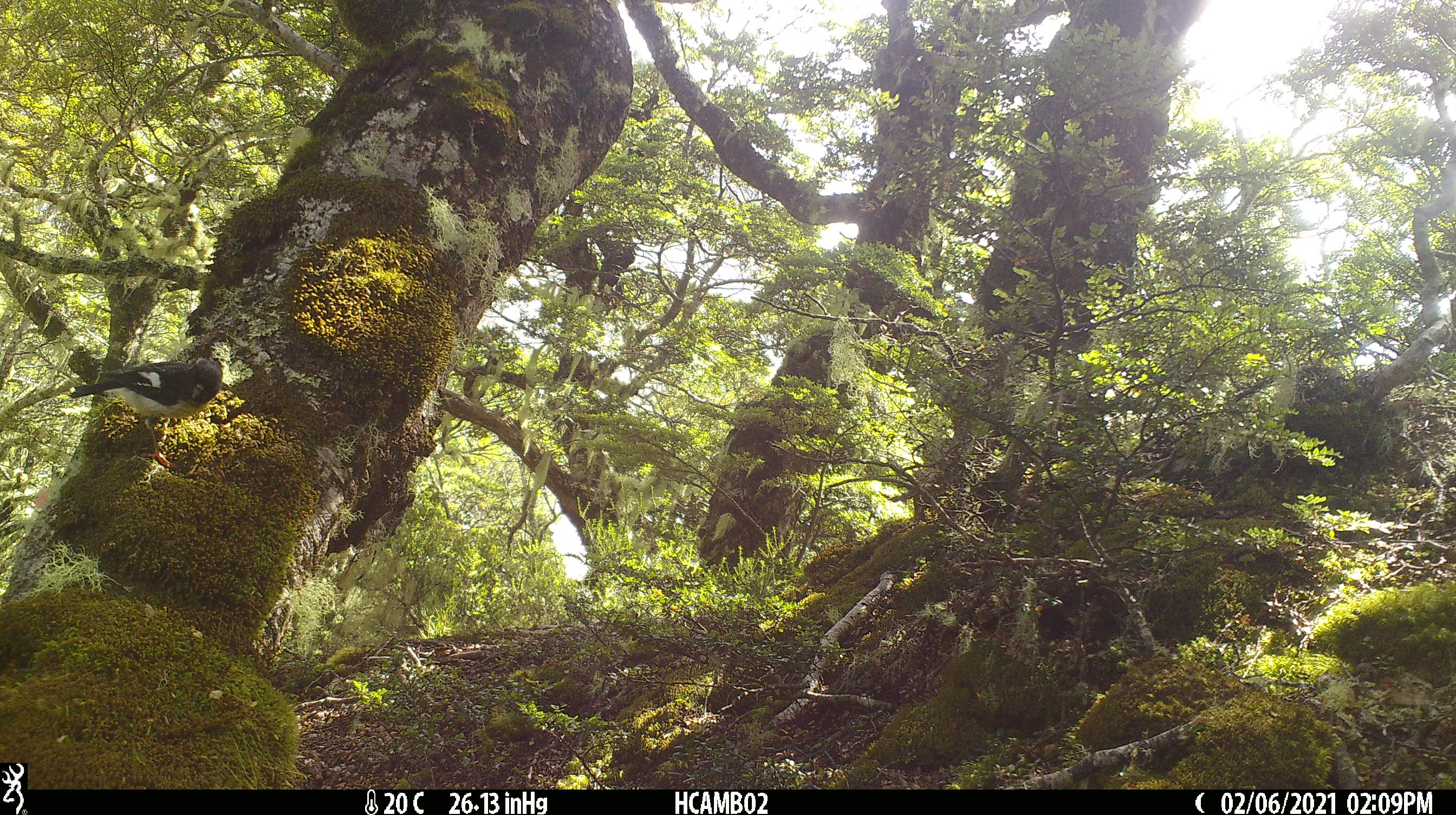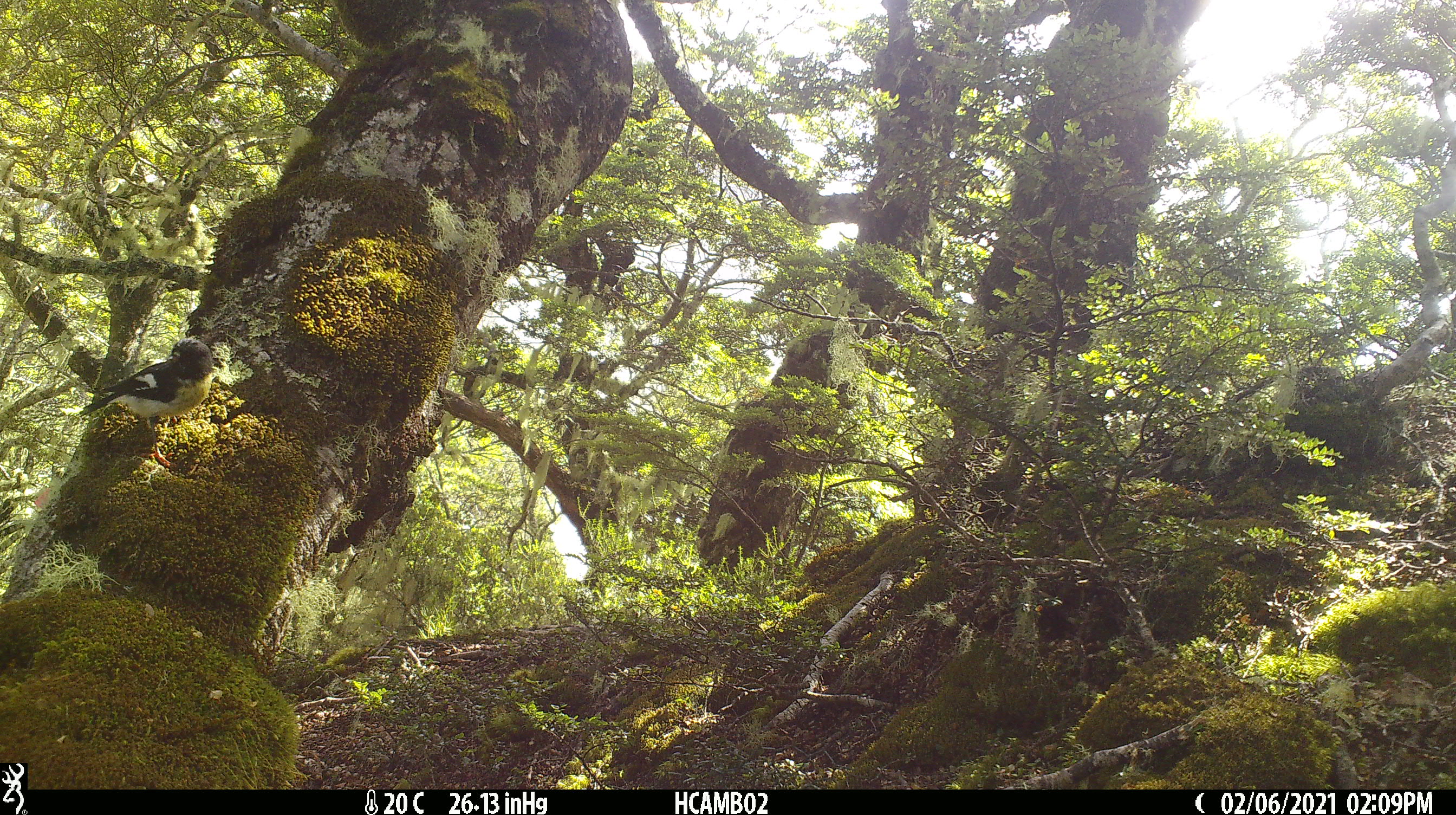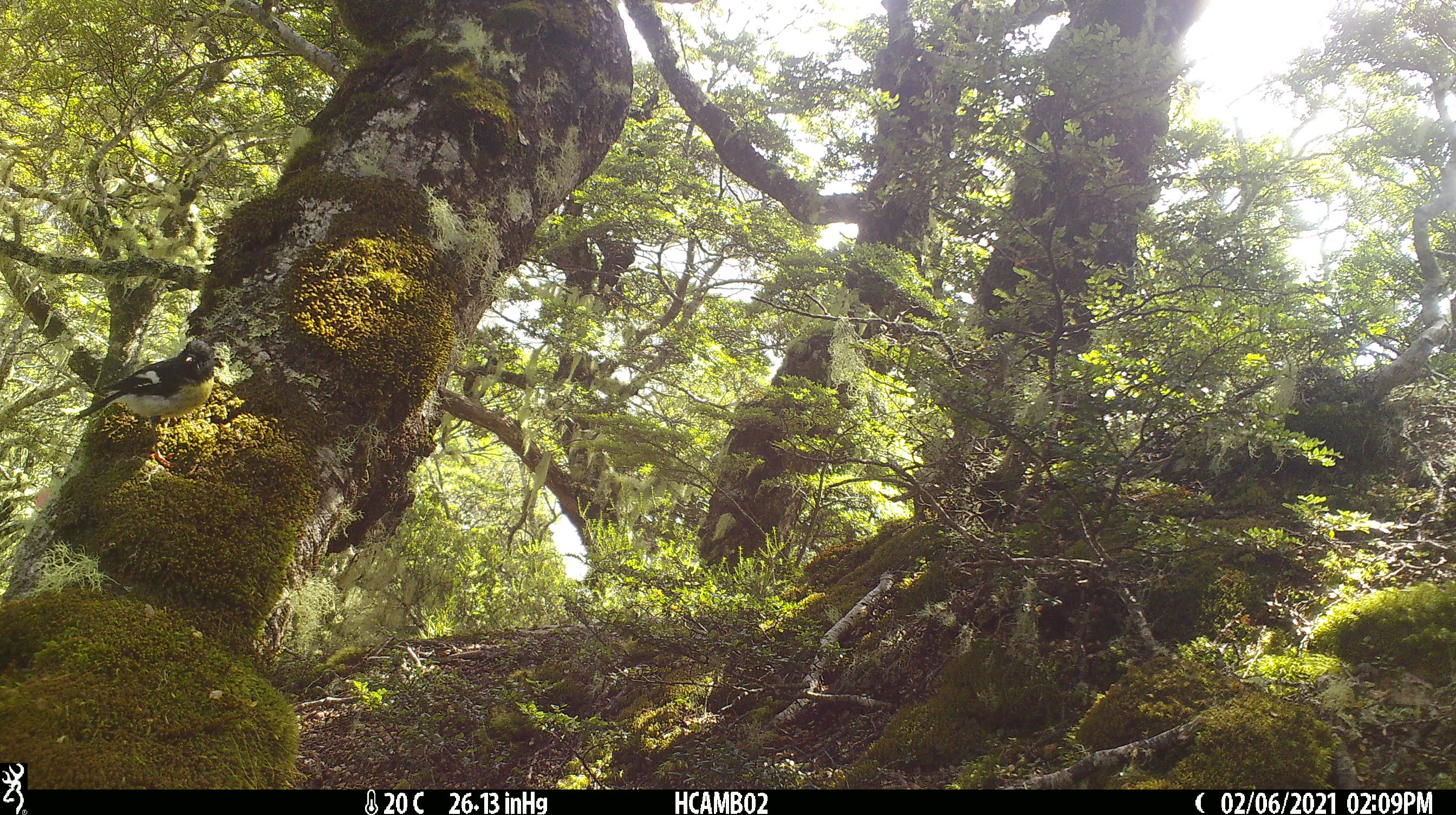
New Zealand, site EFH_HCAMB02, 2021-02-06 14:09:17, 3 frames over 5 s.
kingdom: Animalia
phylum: Chordata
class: Aves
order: Passeriformes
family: Petroicidae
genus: Petroica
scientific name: Petroica macrocephala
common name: tomtit